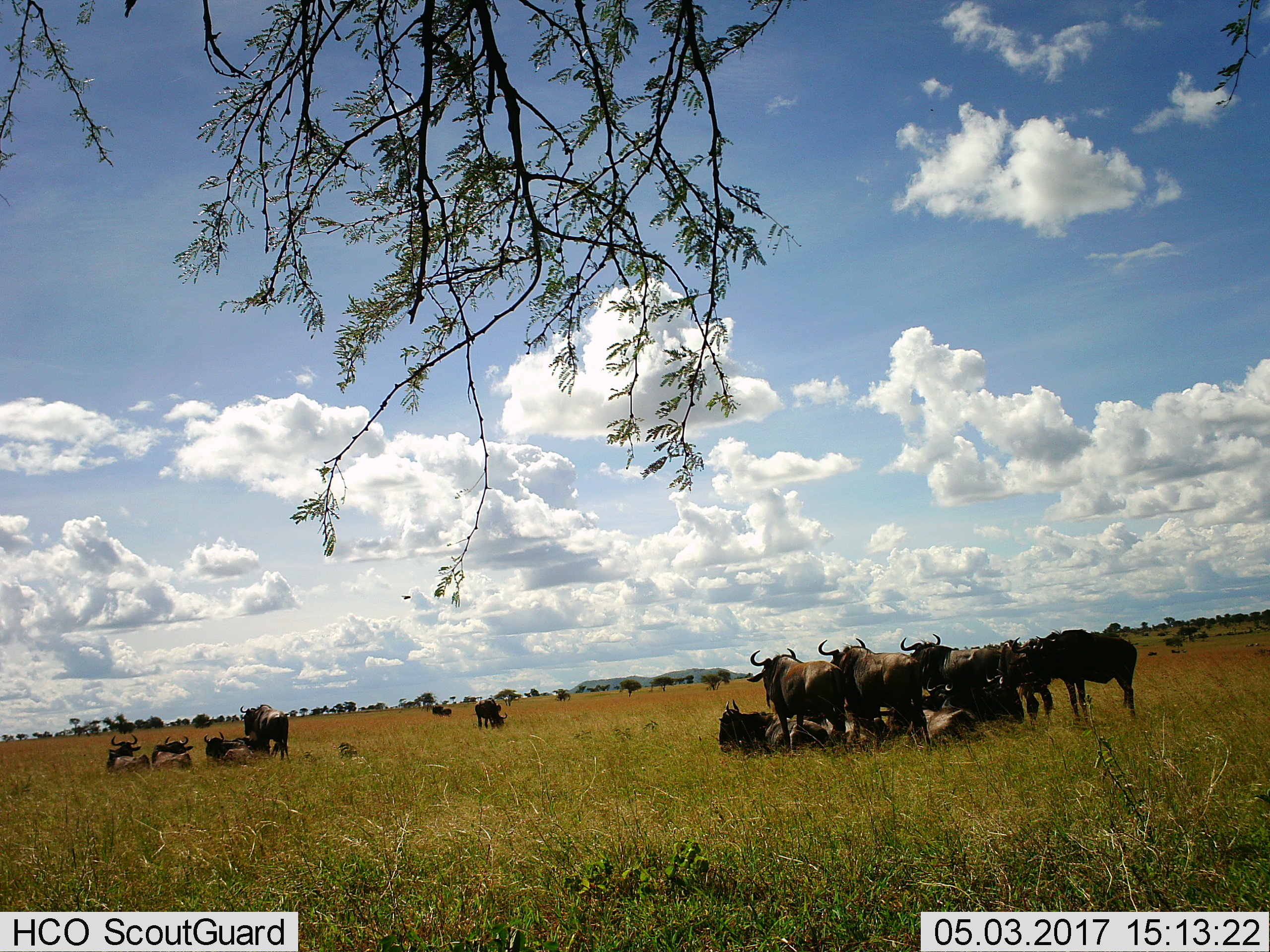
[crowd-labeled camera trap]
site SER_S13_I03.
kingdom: Animalia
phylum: Chordata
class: Mammalia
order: Artiodactyla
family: Bovidae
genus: Connochaetes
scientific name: Connochaetes taurinus taurinus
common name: blue wildebeest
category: wildebeestblue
Wildebeestblue (blue wildebeest) (Connochaetes taurinus taurinus), count 11-50. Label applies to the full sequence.